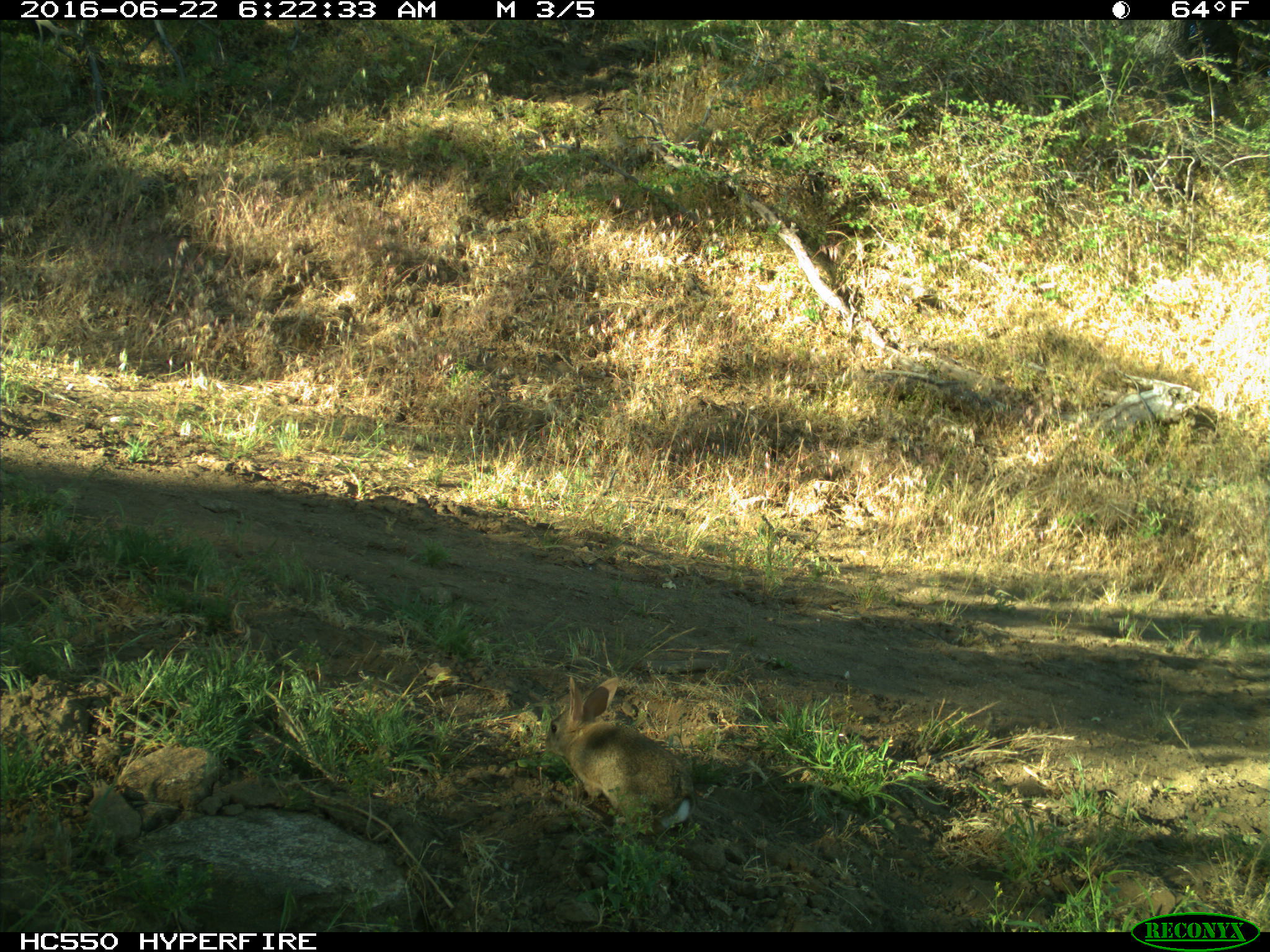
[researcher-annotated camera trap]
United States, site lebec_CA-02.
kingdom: Animalia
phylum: Chordata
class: Mammalia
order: Lagomorpha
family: Leporidae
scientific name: Leporidae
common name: rabbits and hares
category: unidentified rabbit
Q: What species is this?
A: Unidentified rabbit (rabbits and hares) (Leporidae).